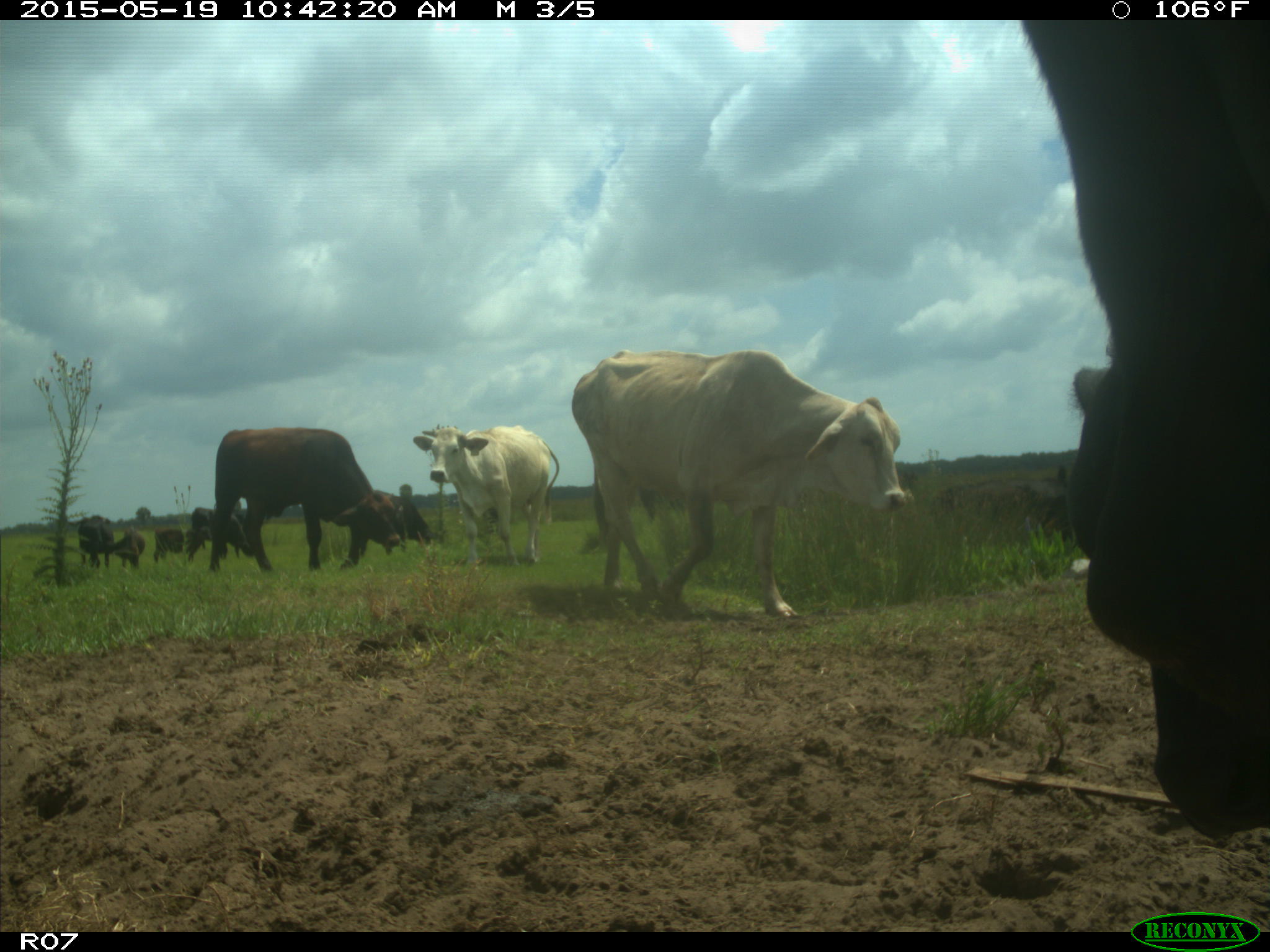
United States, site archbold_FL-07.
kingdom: Animalia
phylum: Chordata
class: Mammalia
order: Artiodactyla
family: Bovidae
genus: Bos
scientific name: Bos taurus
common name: domestic cow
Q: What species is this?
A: Bos taurus (domestic cow).